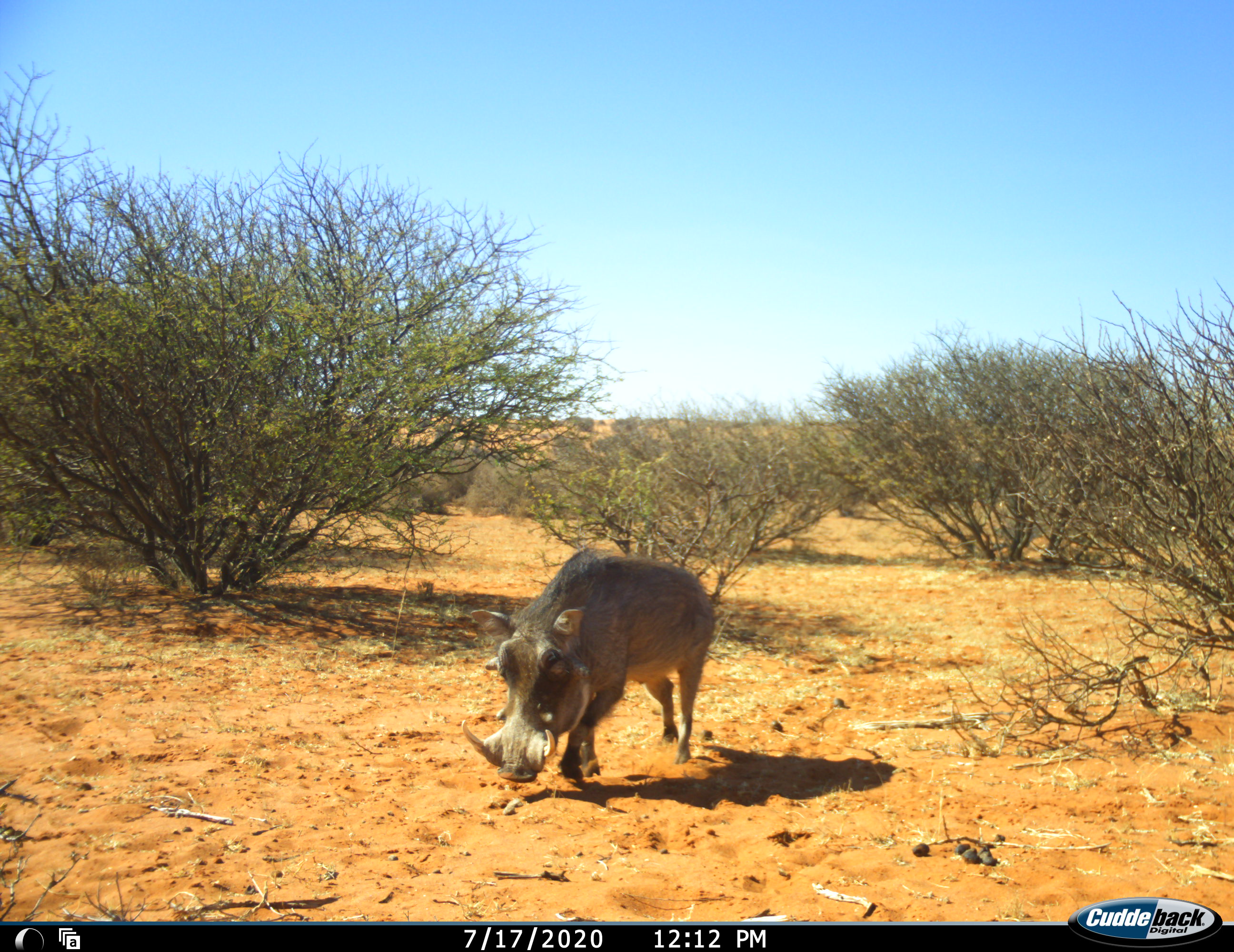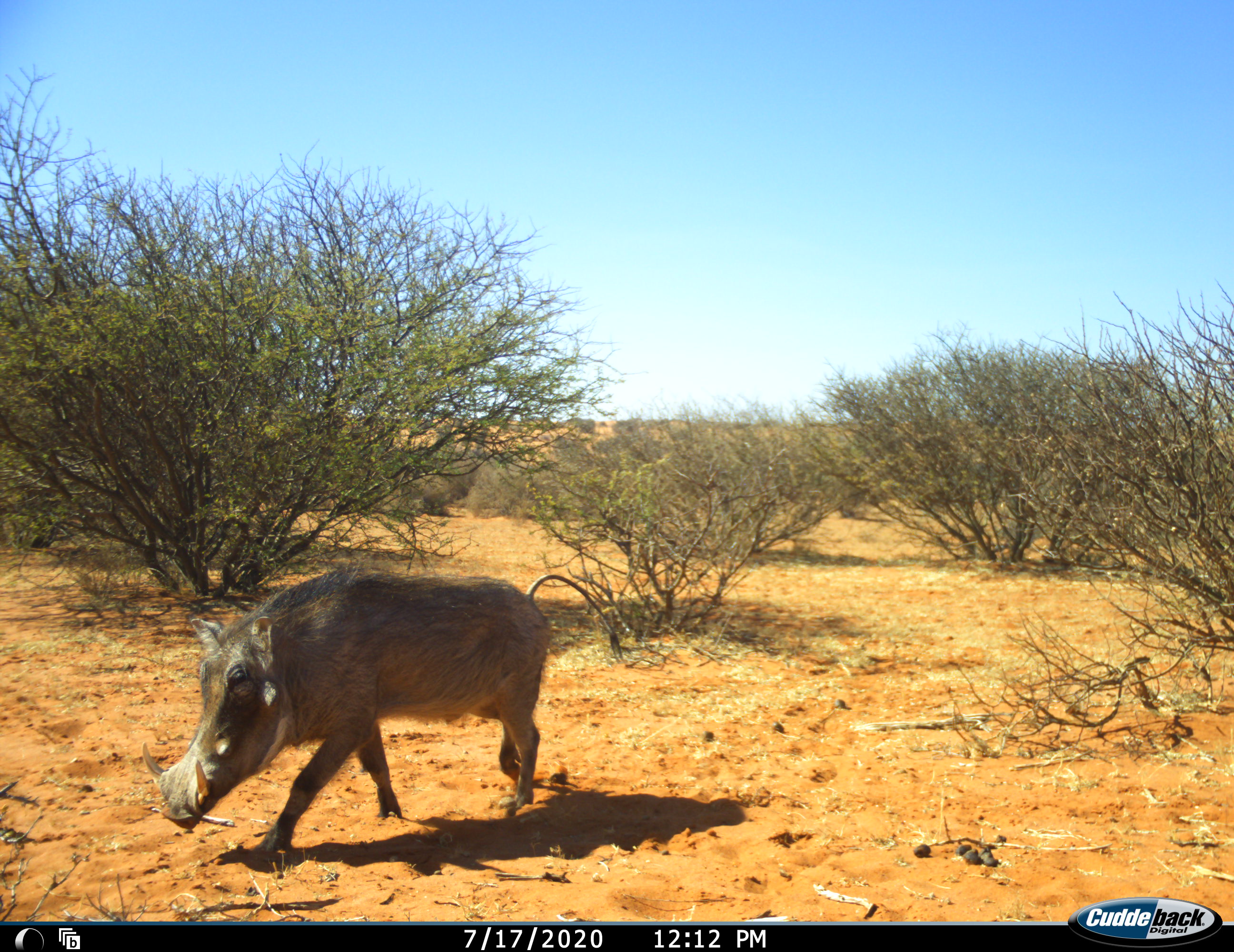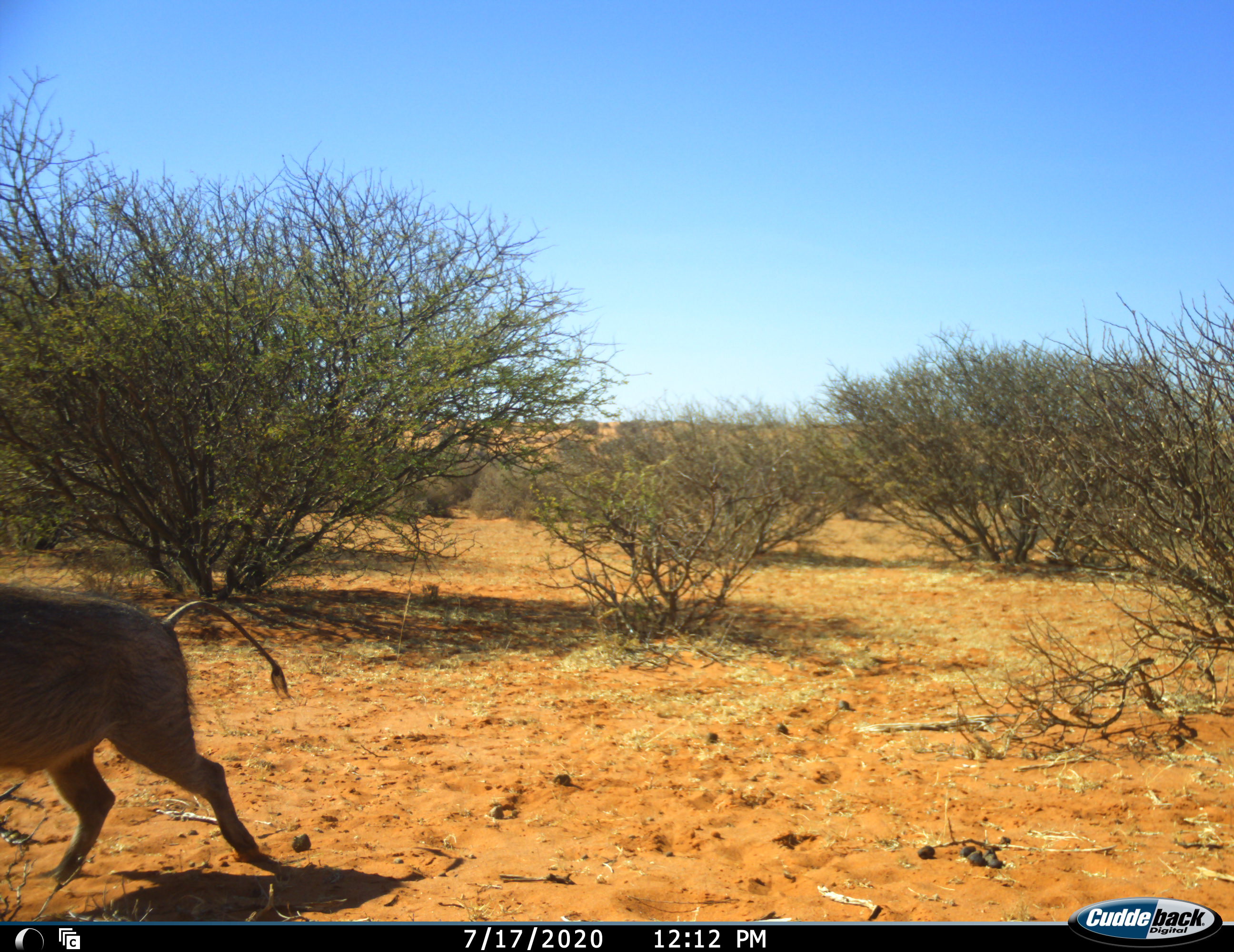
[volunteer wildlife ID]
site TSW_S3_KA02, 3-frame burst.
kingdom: Animalia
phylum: Chordata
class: Mammalia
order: Artiodactyla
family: Suidae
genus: Phacochoerus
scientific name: Phacochoerus africanus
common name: warthog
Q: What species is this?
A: Warthog (Phacochoerus africanus).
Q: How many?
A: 1.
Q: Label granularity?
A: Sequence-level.